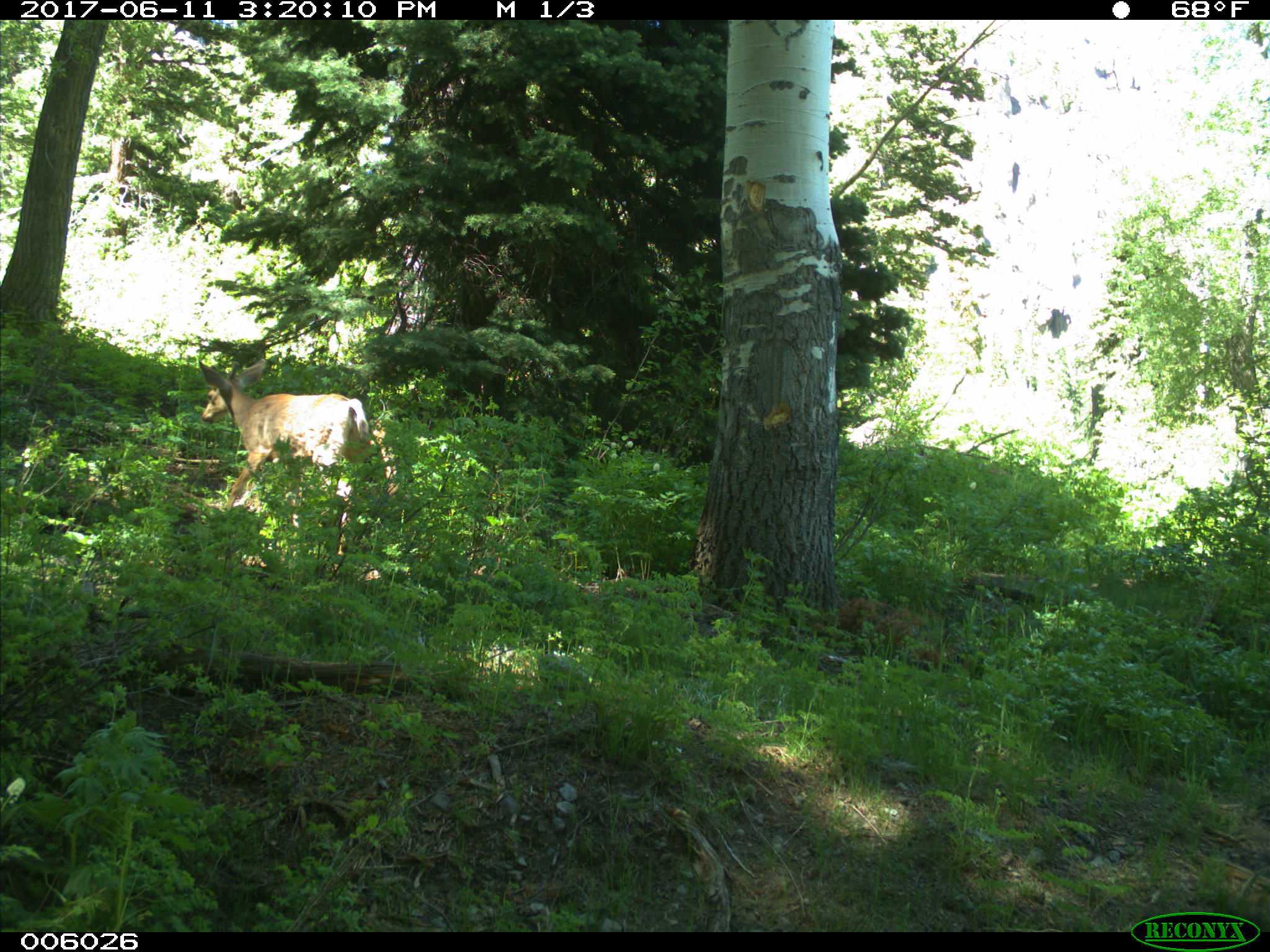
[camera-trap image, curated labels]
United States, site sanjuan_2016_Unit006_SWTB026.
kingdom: Animalia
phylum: Chordata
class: Mammalia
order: Artiodactyla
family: Cervidae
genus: Odocoileus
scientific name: Odocoileus hemionus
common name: mule deer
Odocoileus hemionus (mule deer).